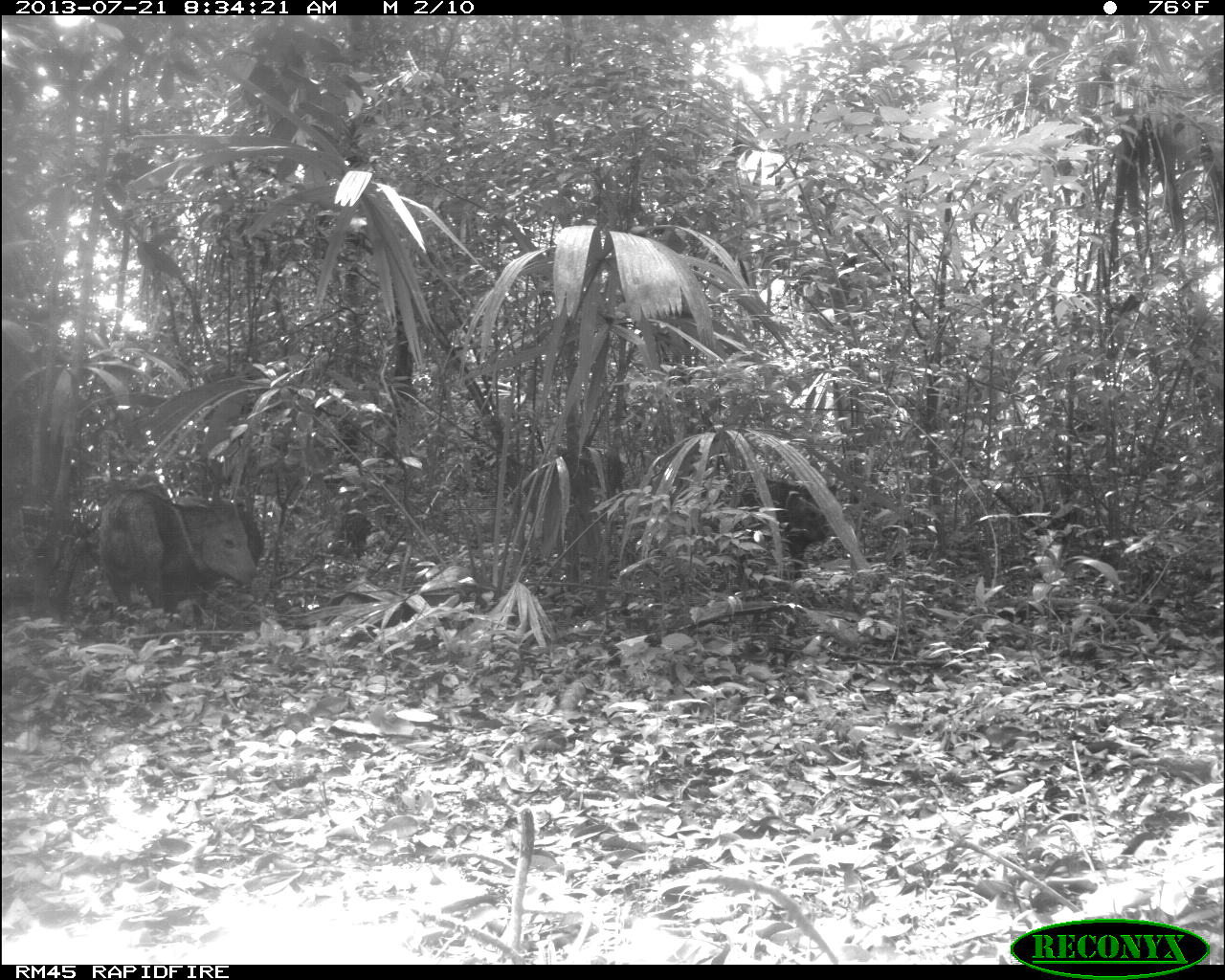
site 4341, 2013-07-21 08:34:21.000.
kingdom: Animalia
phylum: Chordata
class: Mammalia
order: Artiodactyla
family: Tayassuidae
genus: Pecari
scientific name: Pecari tajacu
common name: collared peccary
Pecari tajacu (collared peccary), count 2.